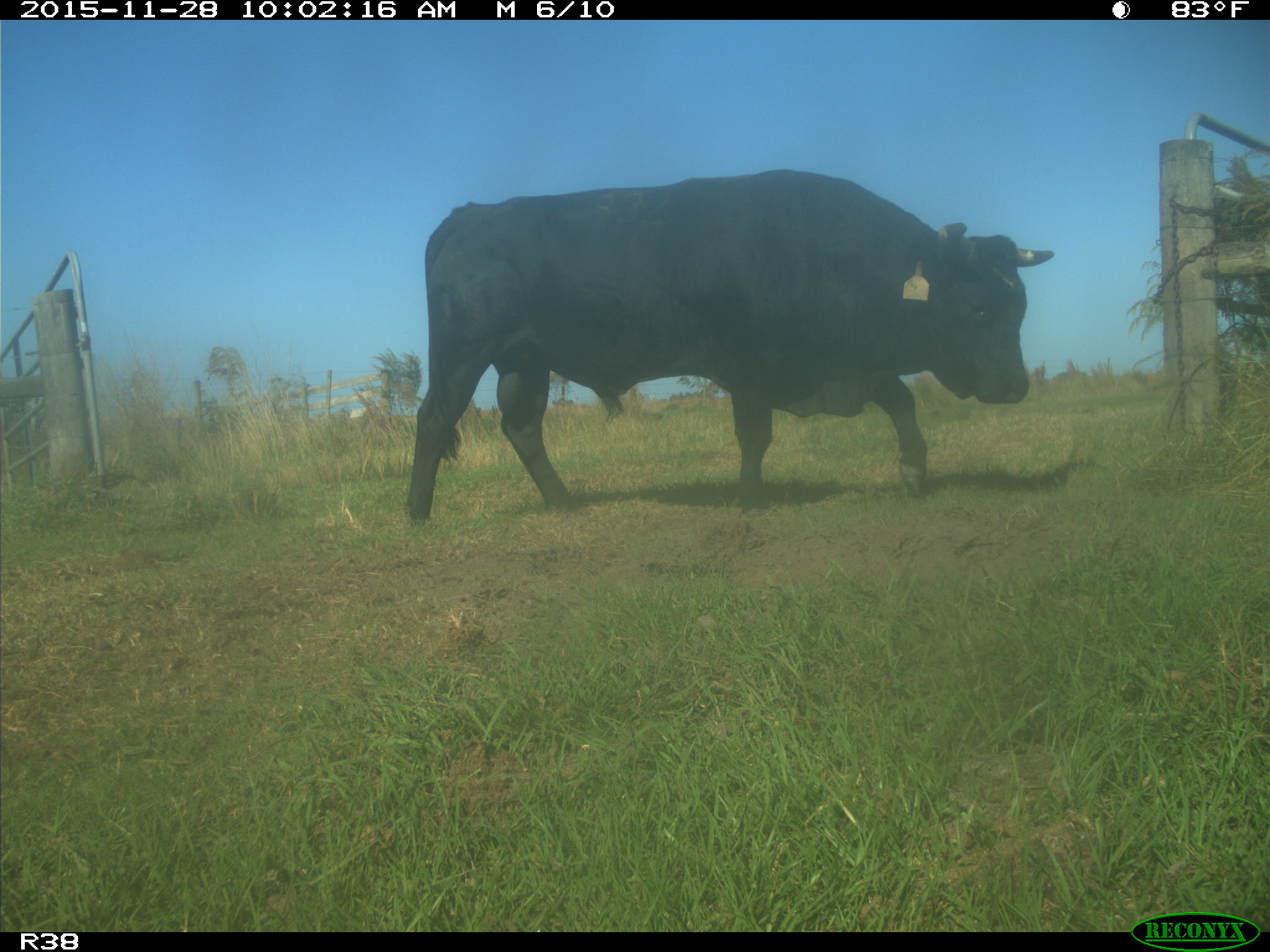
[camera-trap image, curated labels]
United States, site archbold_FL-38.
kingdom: Animalia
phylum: Chordata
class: Mammalia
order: Artiodactyla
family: Bovidae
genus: Bos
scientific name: Bos taurus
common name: domestic cow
Bos taurus (domestic cow).